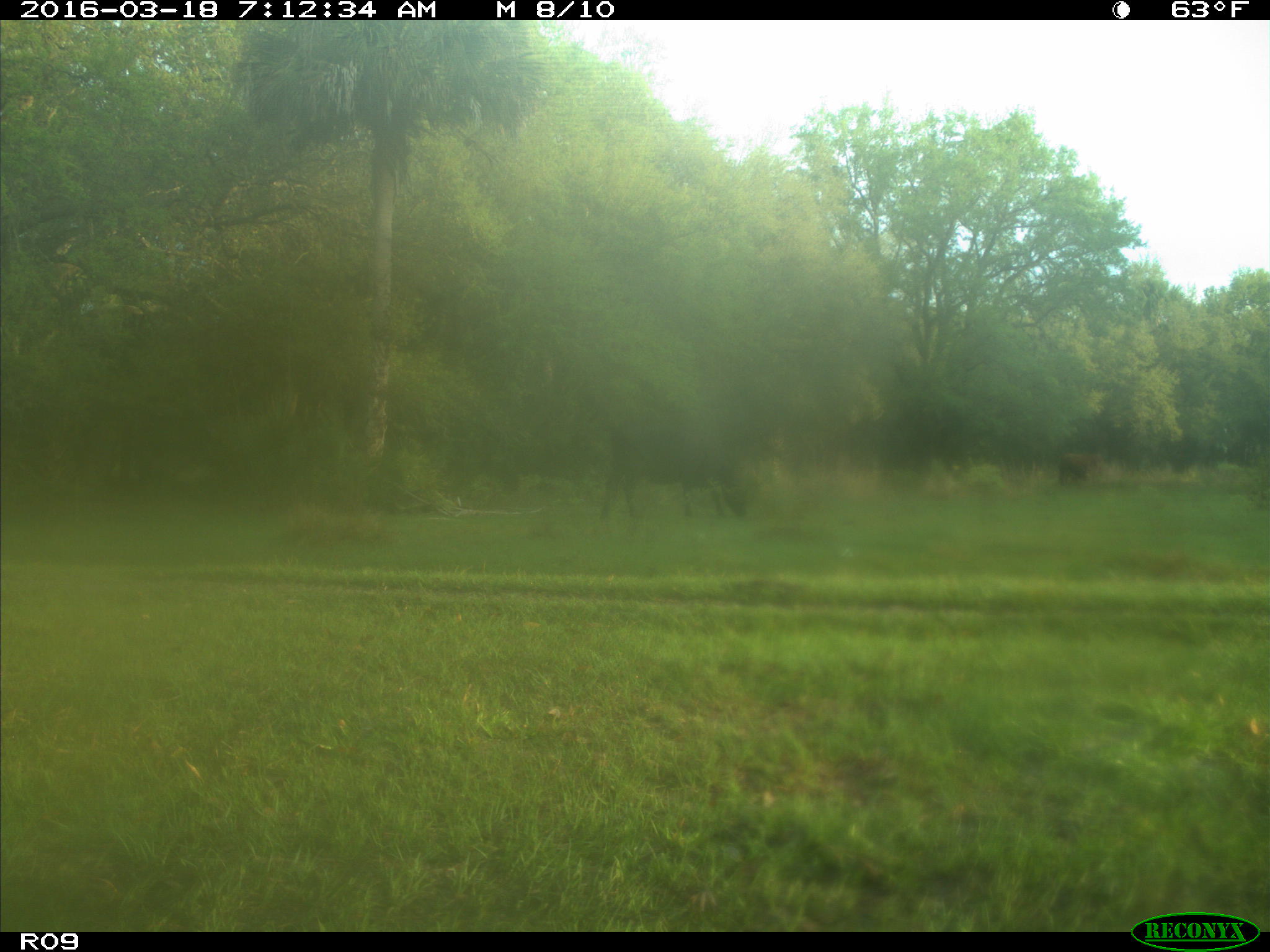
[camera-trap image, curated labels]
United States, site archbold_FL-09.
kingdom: Animalia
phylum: Chordata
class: Mammalia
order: Artiodactyla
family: Bovidae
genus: Bos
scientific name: Bos taurus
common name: domestic cow